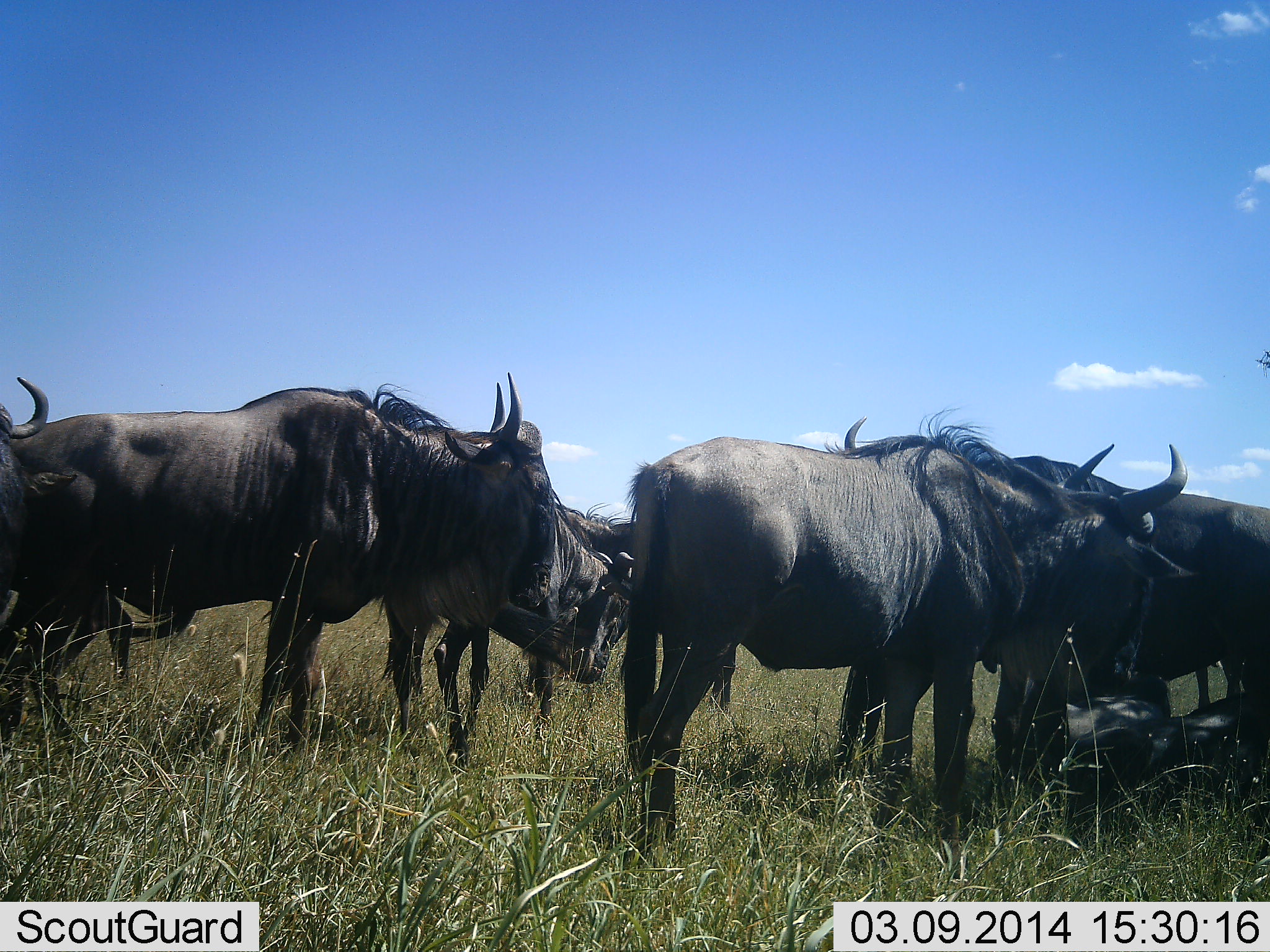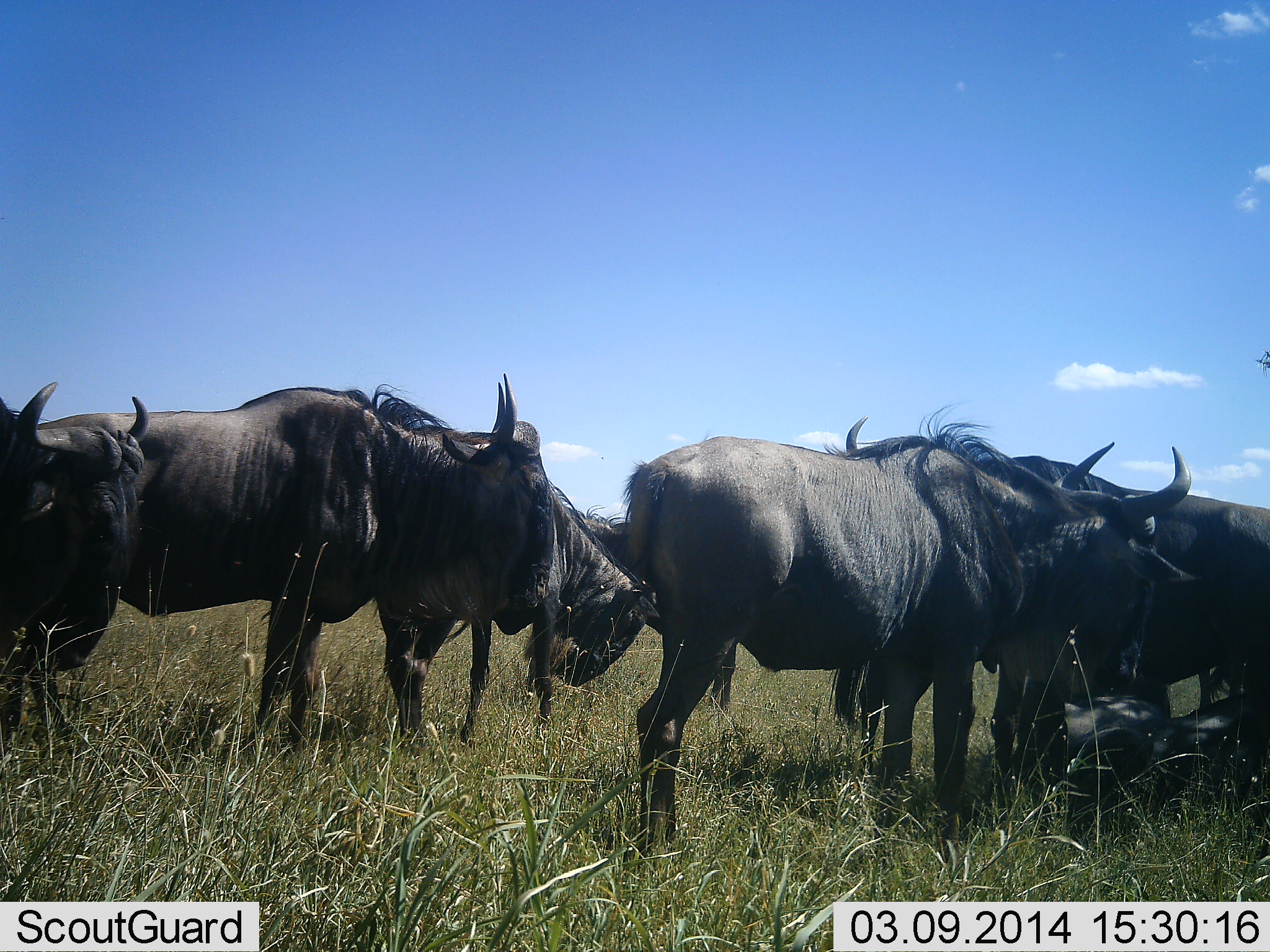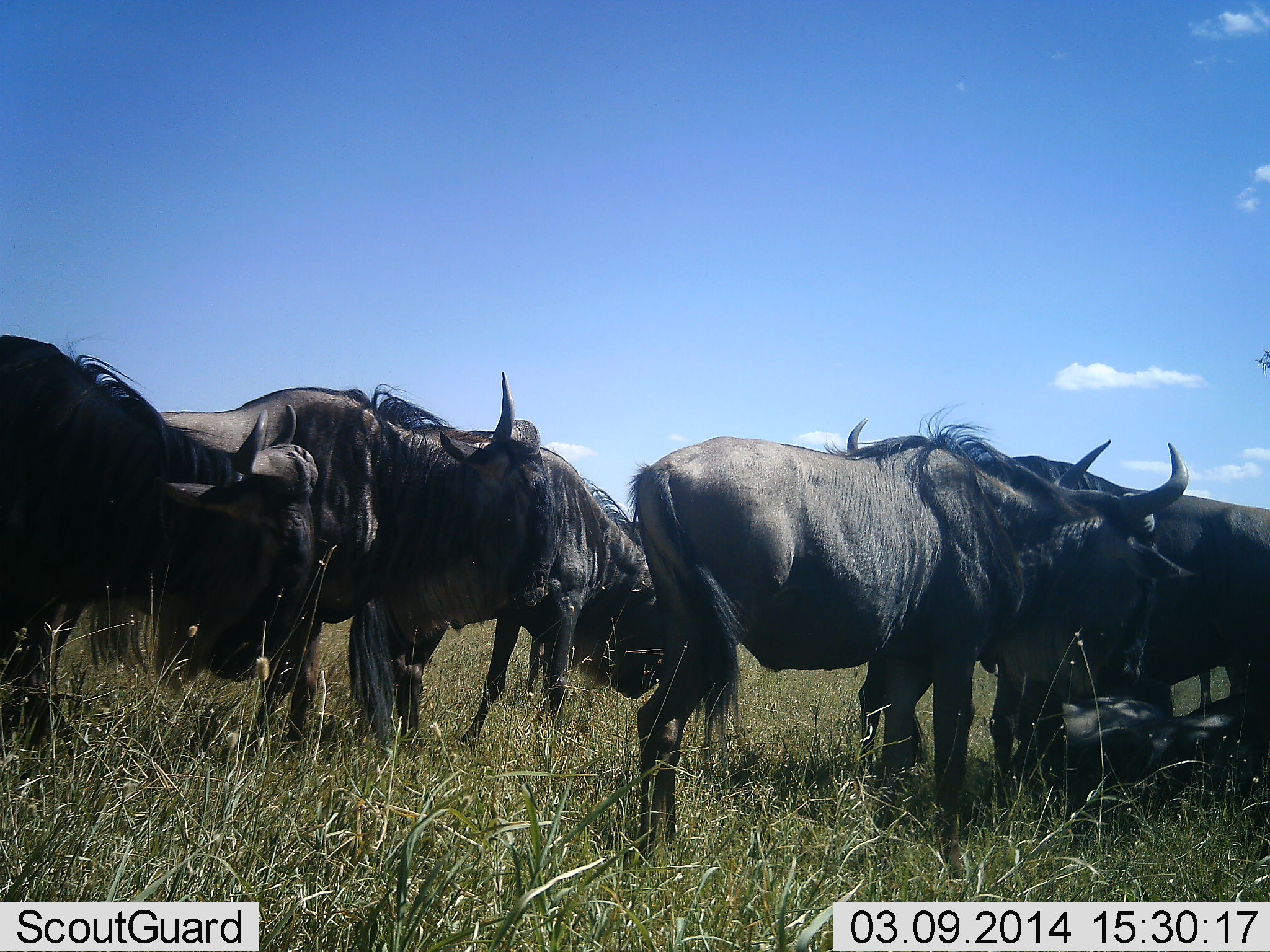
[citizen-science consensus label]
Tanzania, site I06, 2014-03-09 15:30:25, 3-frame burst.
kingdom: Animalia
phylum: Chordata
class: Mammalia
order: Artiodactyla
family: Bovidae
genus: Connochaetes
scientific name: Connochaetes taurinus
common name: blue wildebeest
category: wildebeest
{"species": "wildebeest (blue wildebeest) (Connochaetes taurinus)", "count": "8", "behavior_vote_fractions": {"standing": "80%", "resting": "70%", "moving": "20%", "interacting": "0%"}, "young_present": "0%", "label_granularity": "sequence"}